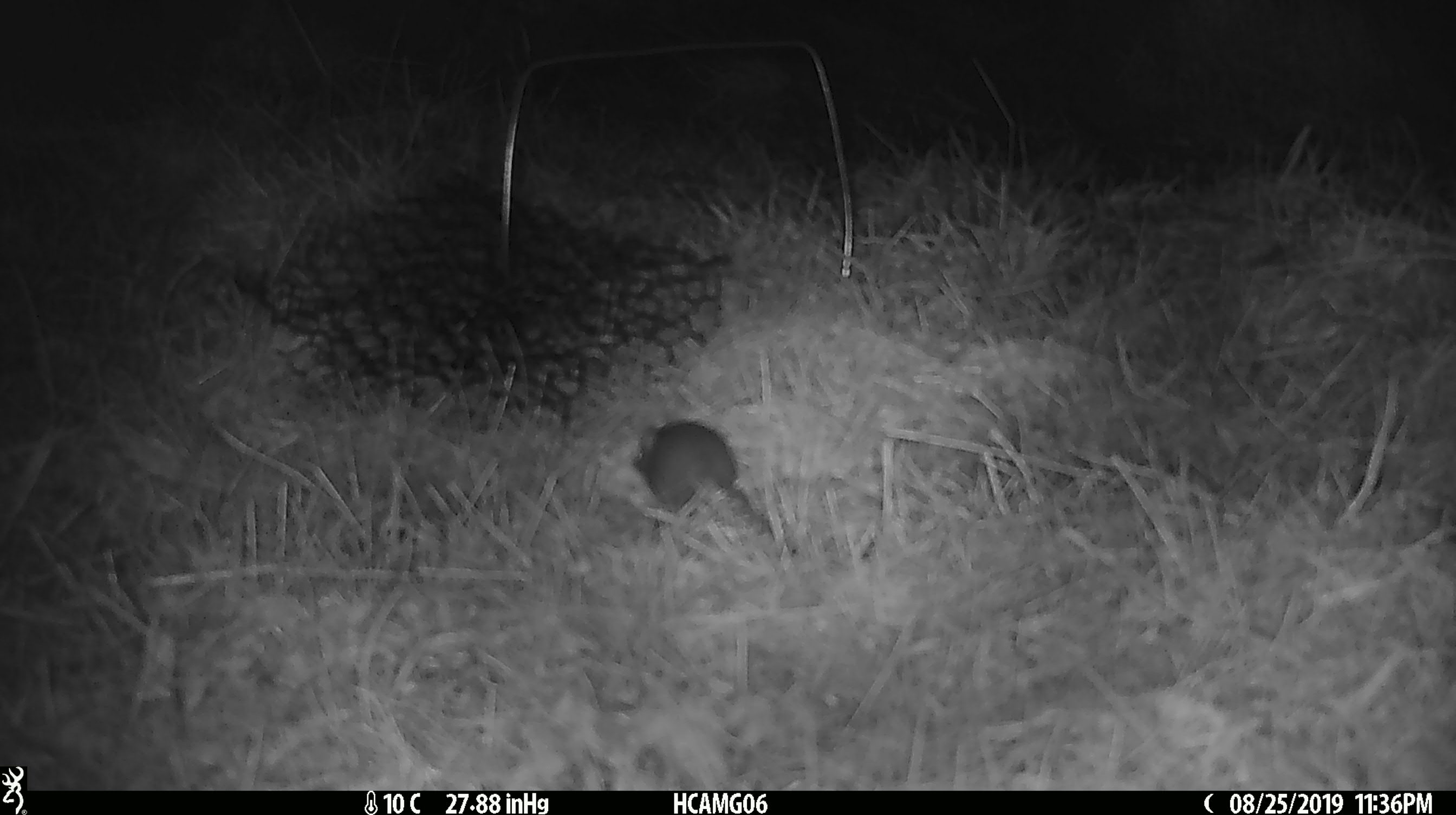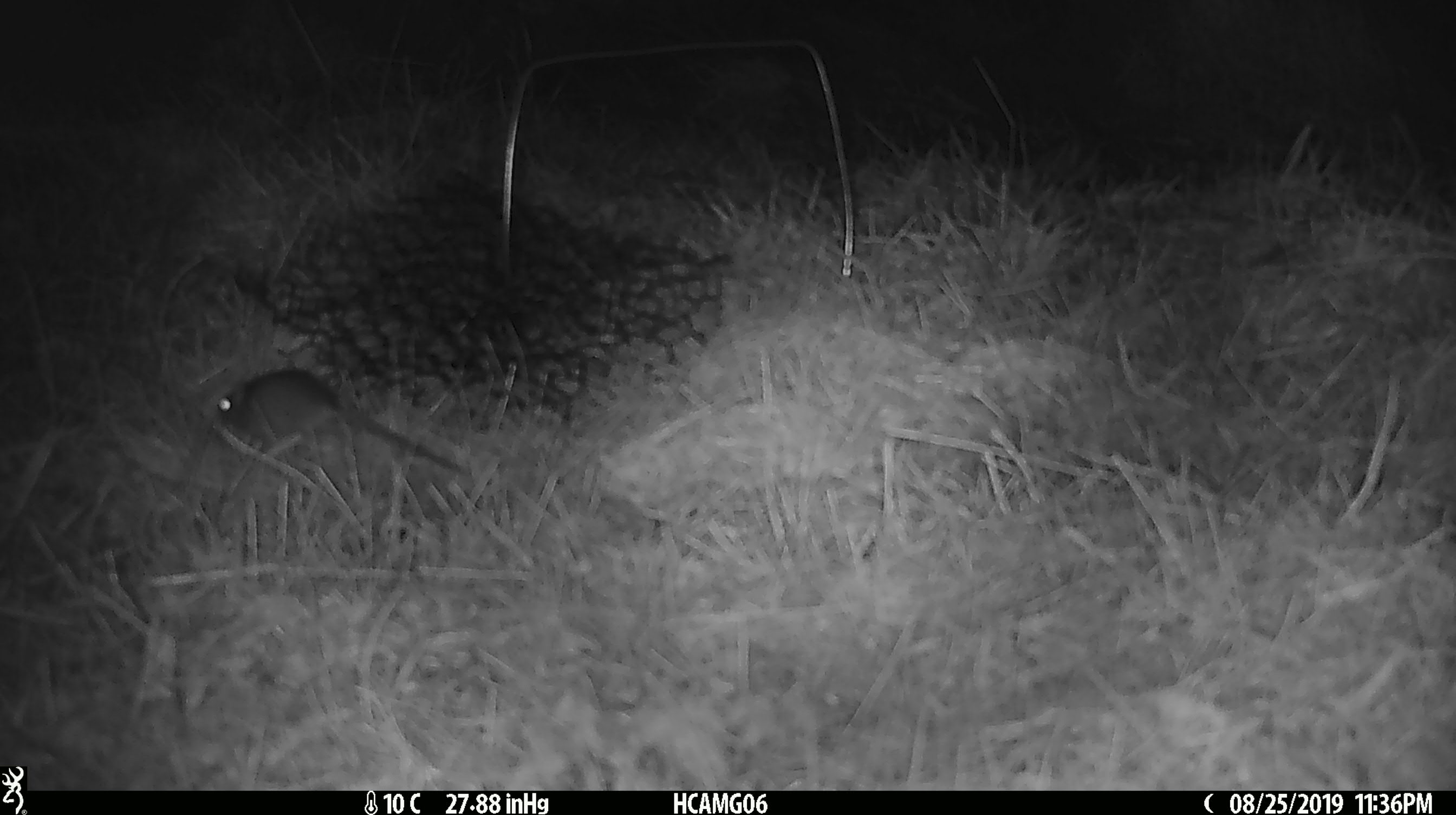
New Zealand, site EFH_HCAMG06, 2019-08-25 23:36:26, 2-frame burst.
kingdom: Animalia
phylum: Chordata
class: Mammalia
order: Rodentia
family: Muridae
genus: Mus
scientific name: Mus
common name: mouse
Mouse (Mus).